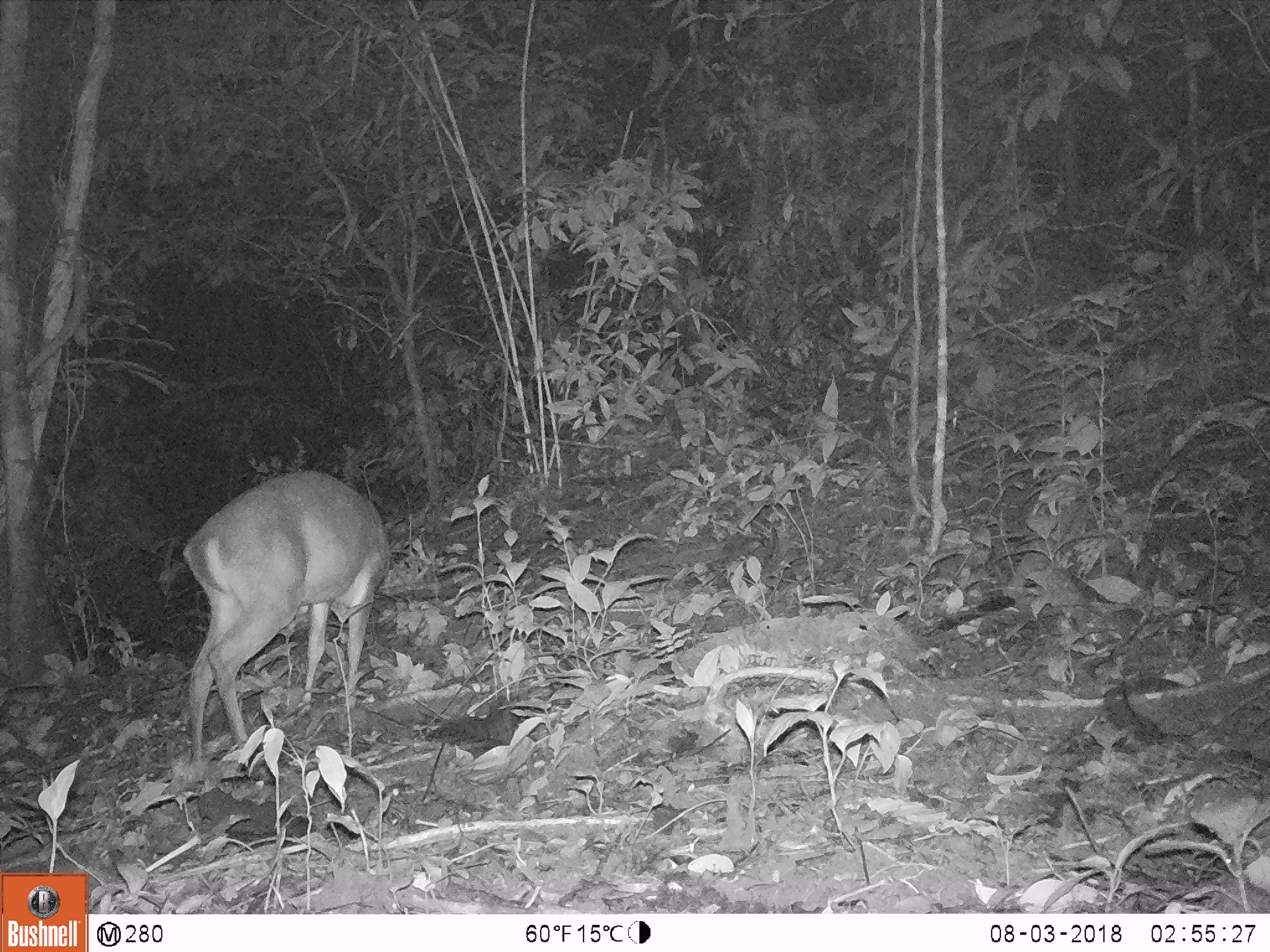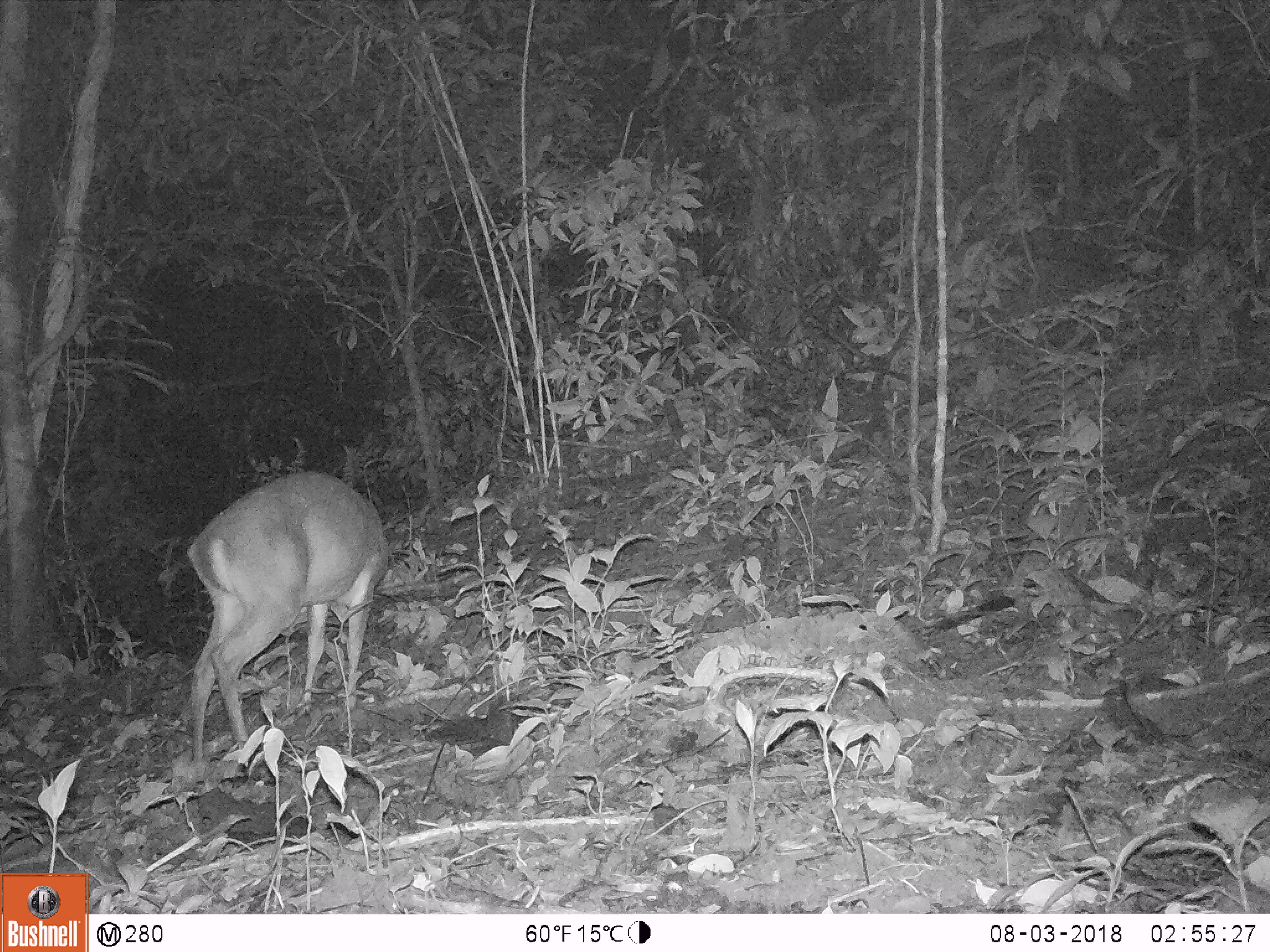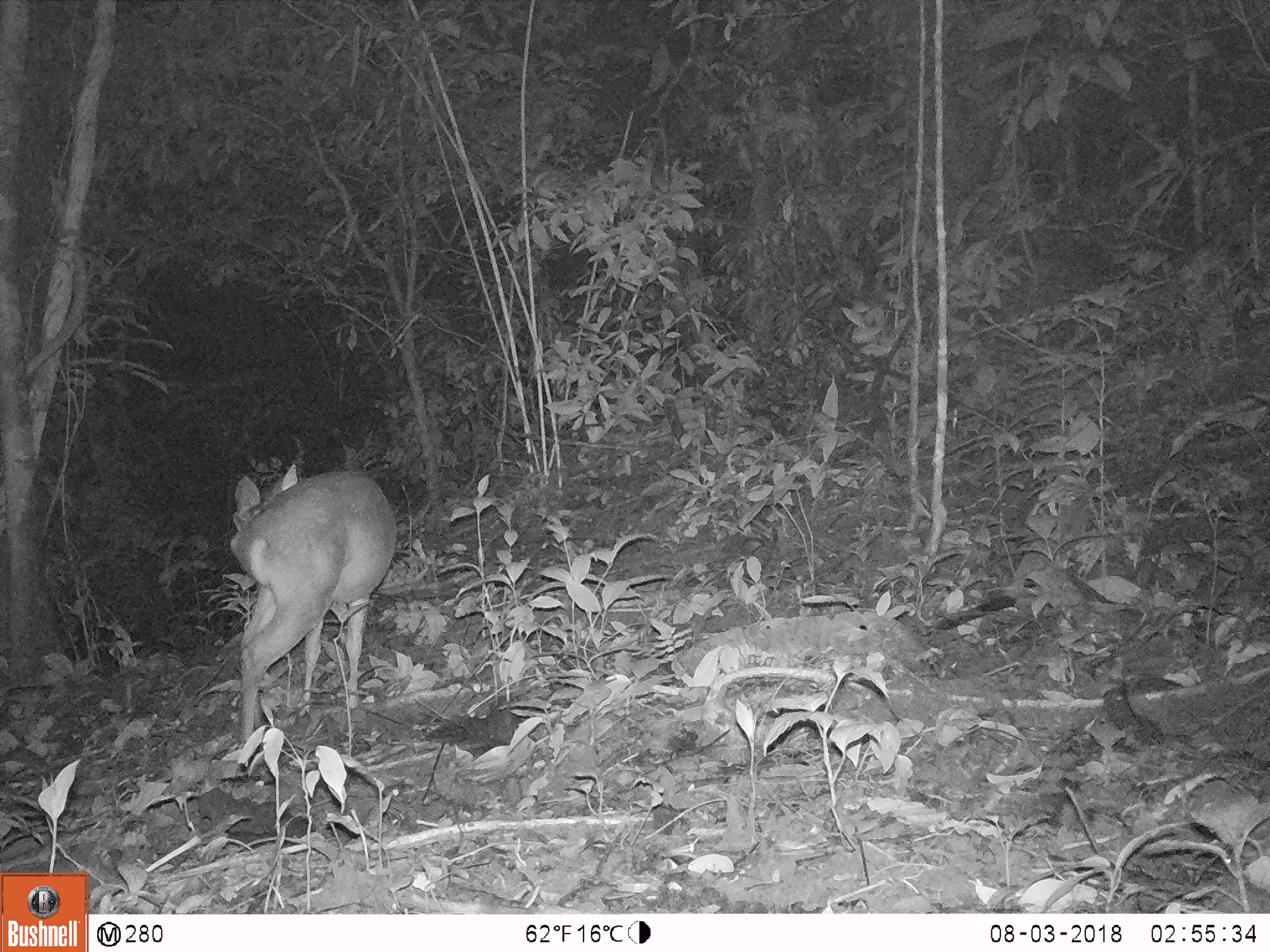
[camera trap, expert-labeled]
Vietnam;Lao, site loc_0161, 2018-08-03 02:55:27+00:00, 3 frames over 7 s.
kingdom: Animalia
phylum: Chordata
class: Mammalia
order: Artiodactyla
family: Cervidae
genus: Muntiacus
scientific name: Muntiacus vuquangensis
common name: large-antlered muntjac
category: large antlered muntjac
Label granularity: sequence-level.